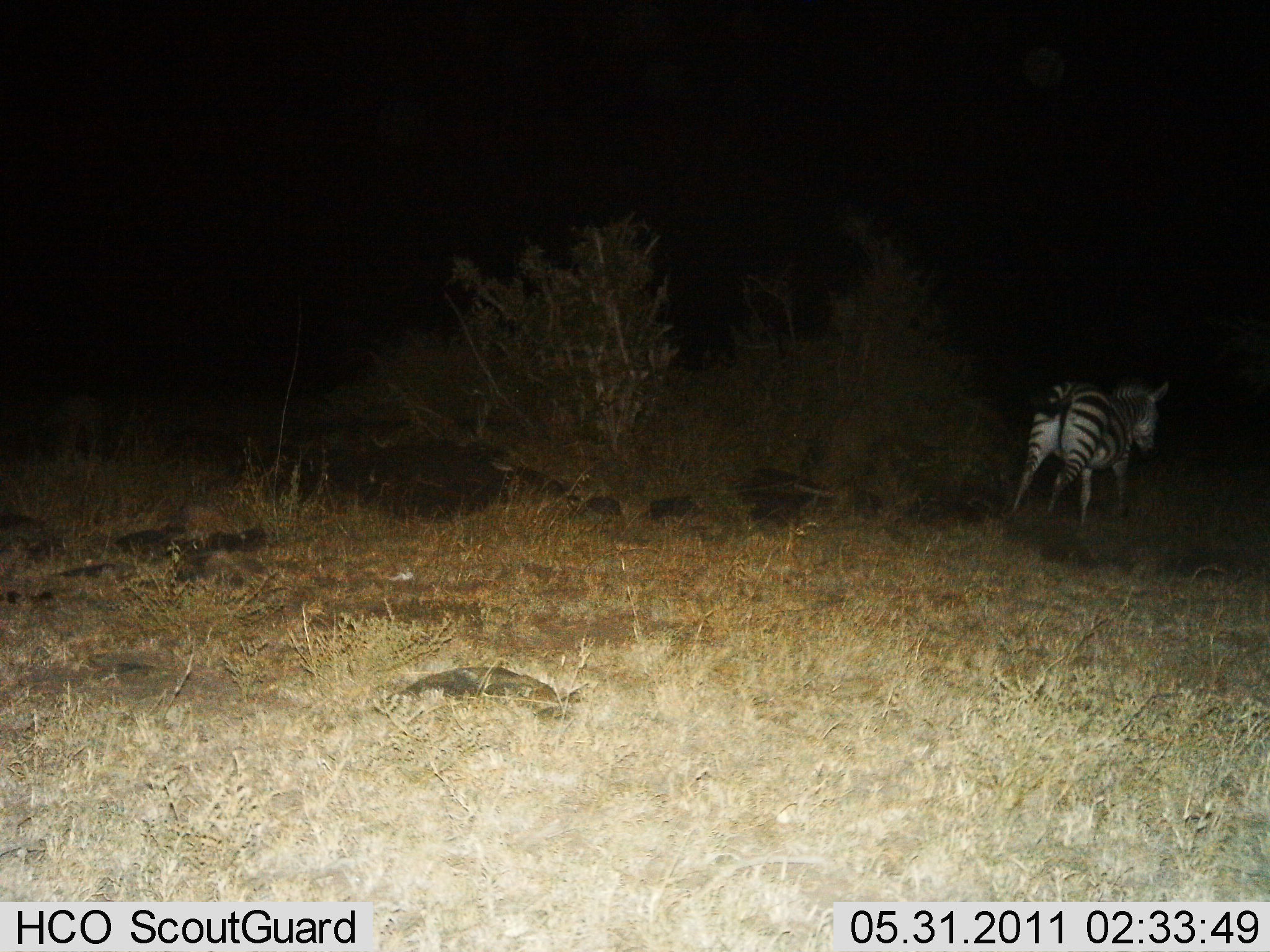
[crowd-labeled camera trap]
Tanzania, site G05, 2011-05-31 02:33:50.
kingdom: Animalia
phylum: Chordata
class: Mammalia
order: Perissodactyla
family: Equidae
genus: Equus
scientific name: Equus quagga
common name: plains zebra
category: zebra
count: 1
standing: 17%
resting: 0%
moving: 83%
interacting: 0%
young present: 0%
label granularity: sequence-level